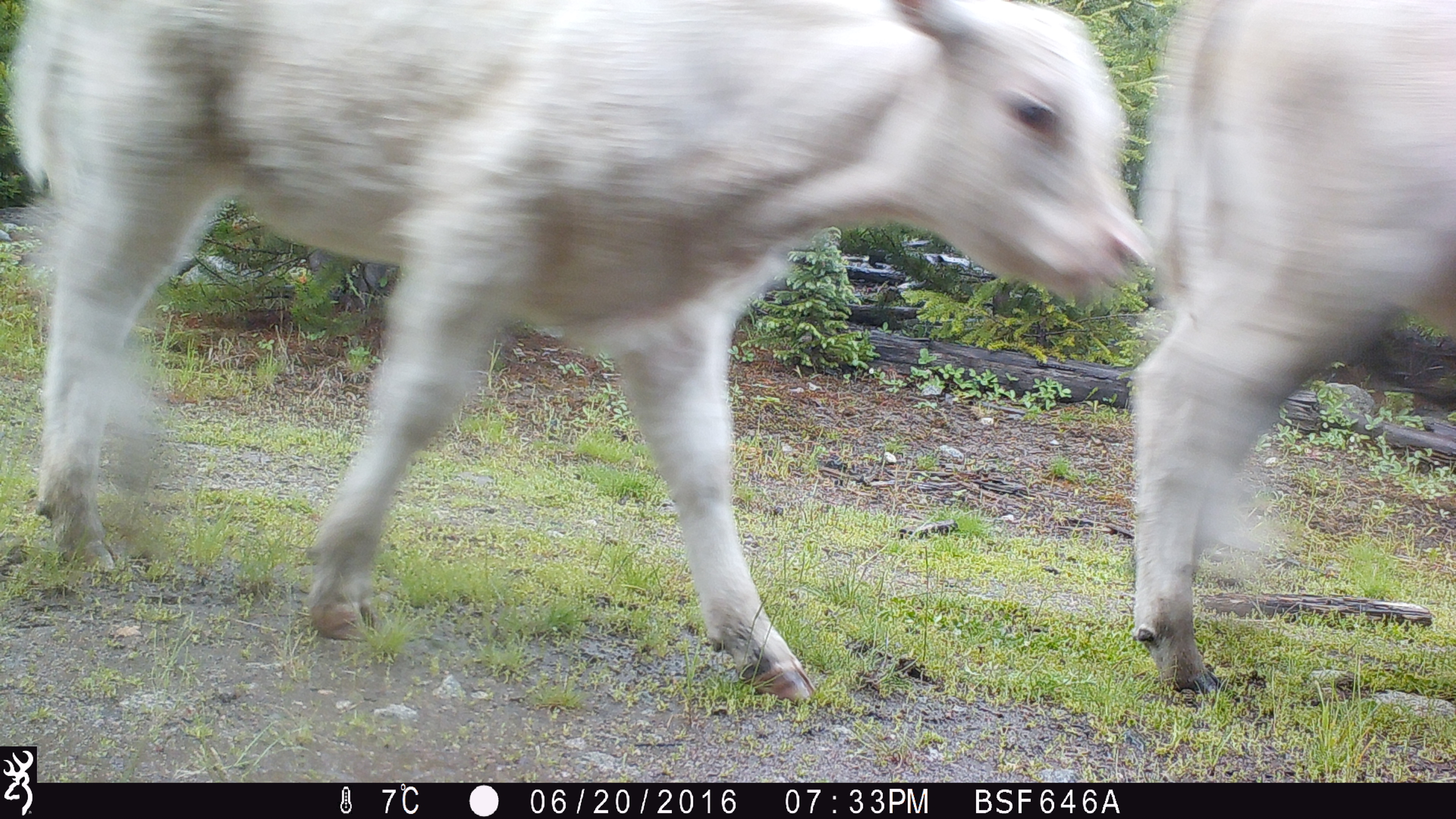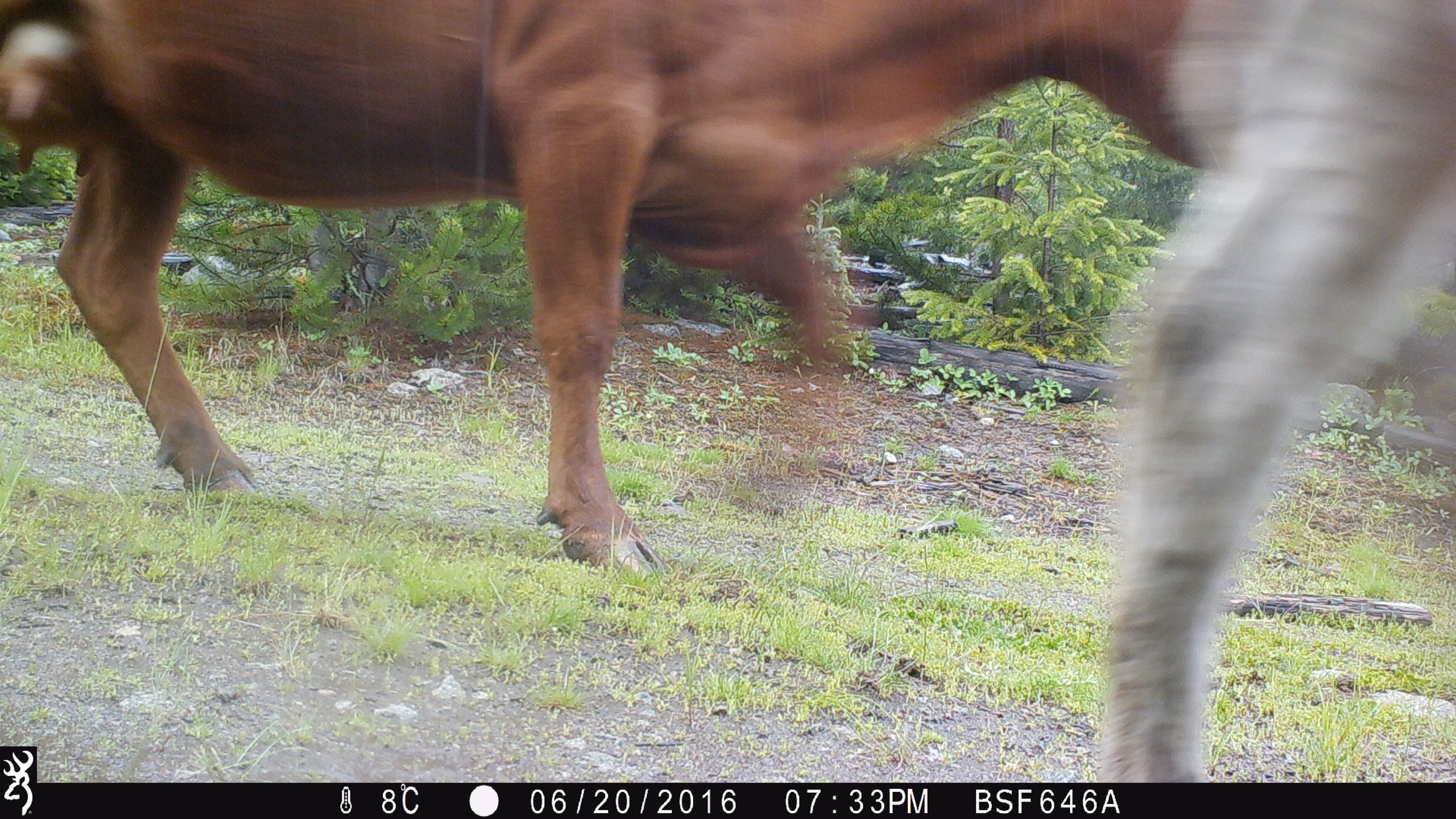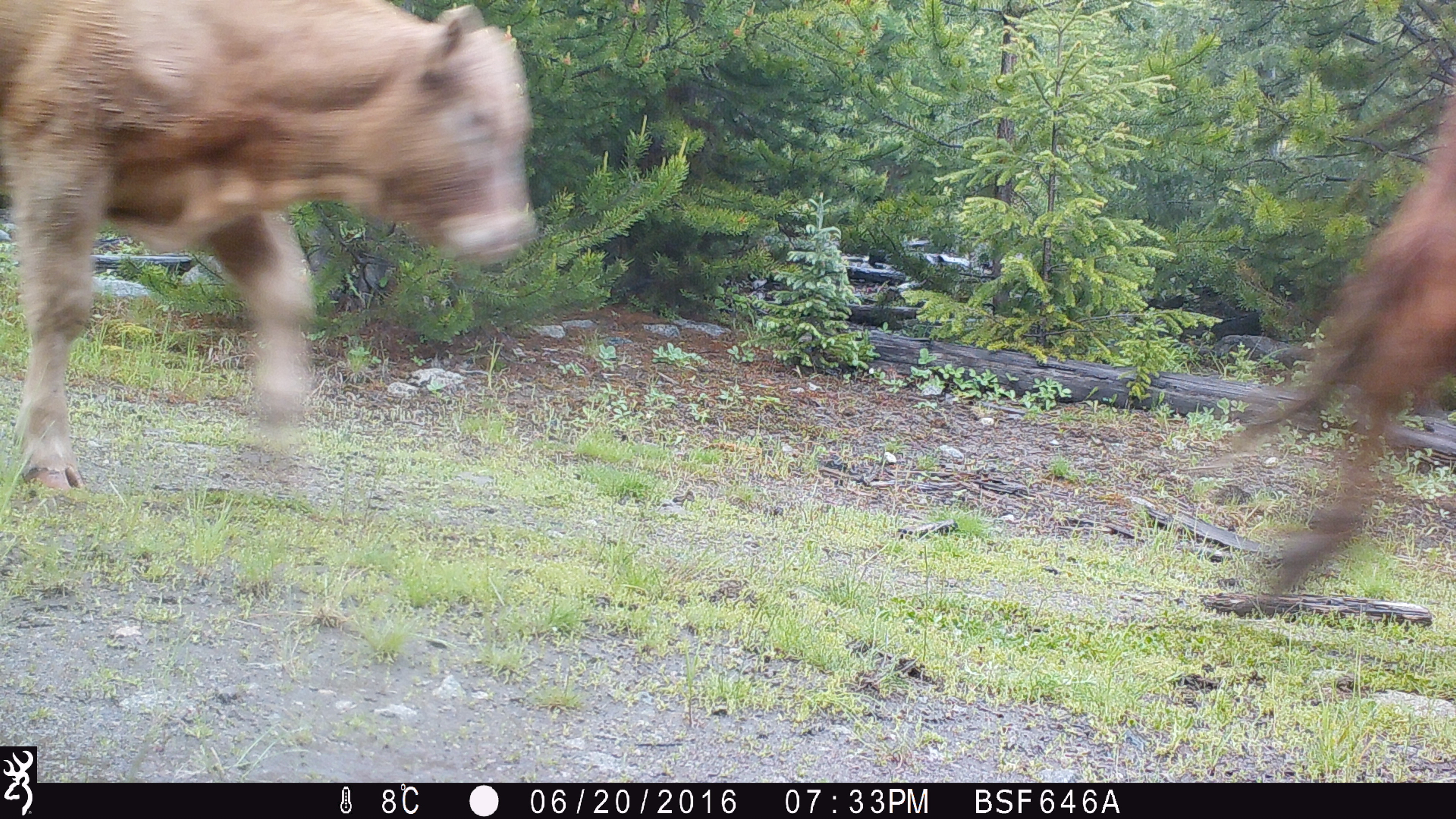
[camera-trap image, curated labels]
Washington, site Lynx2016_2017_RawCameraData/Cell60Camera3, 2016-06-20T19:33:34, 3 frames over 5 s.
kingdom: Animalia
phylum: Chordata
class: Mammalia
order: Artiodactyla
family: Bovidae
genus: Bos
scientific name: Bos taurus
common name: domestic cattle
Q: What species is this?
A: Domestic cattle (Bos taurus).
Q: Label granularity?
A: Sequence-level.